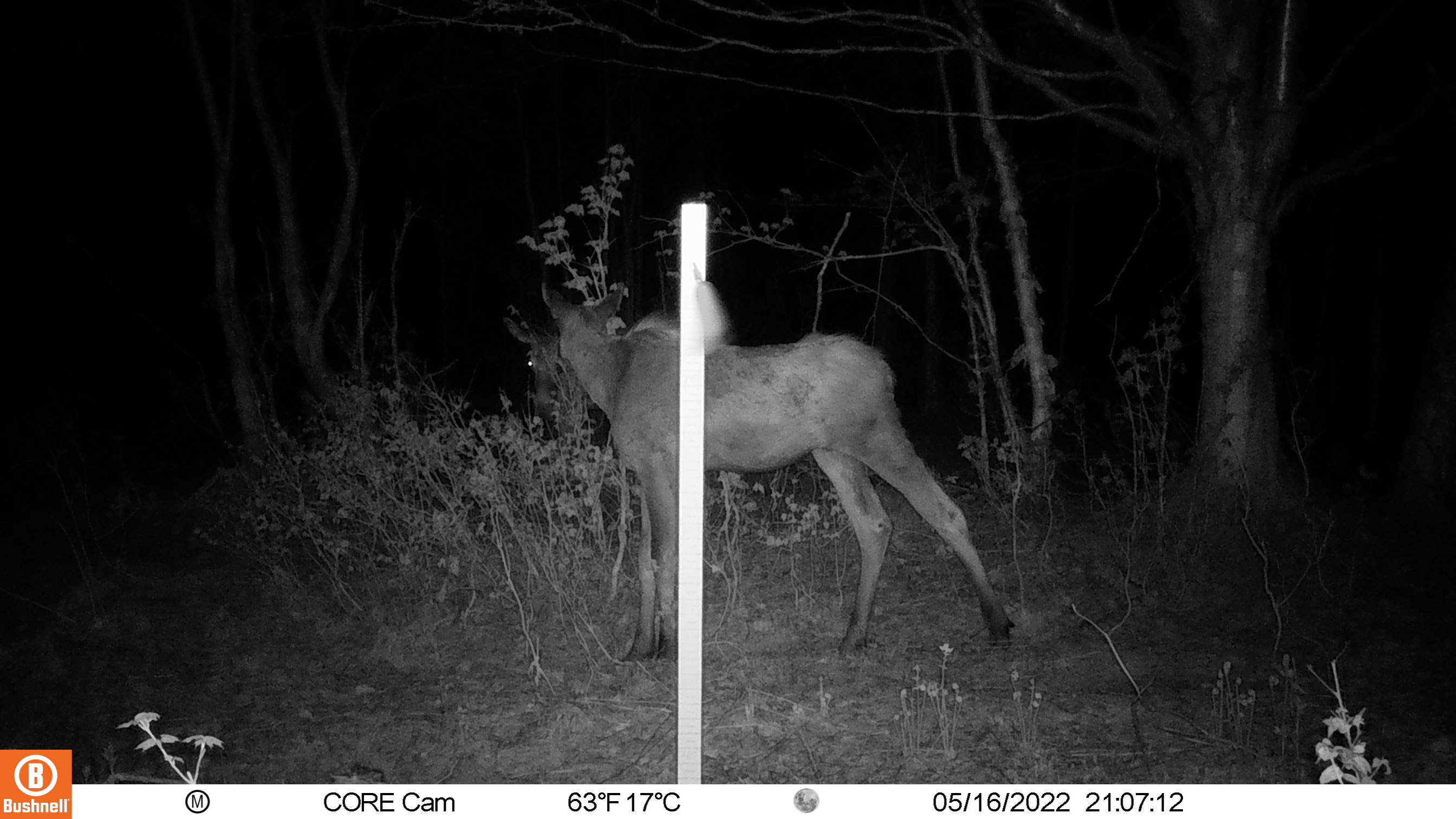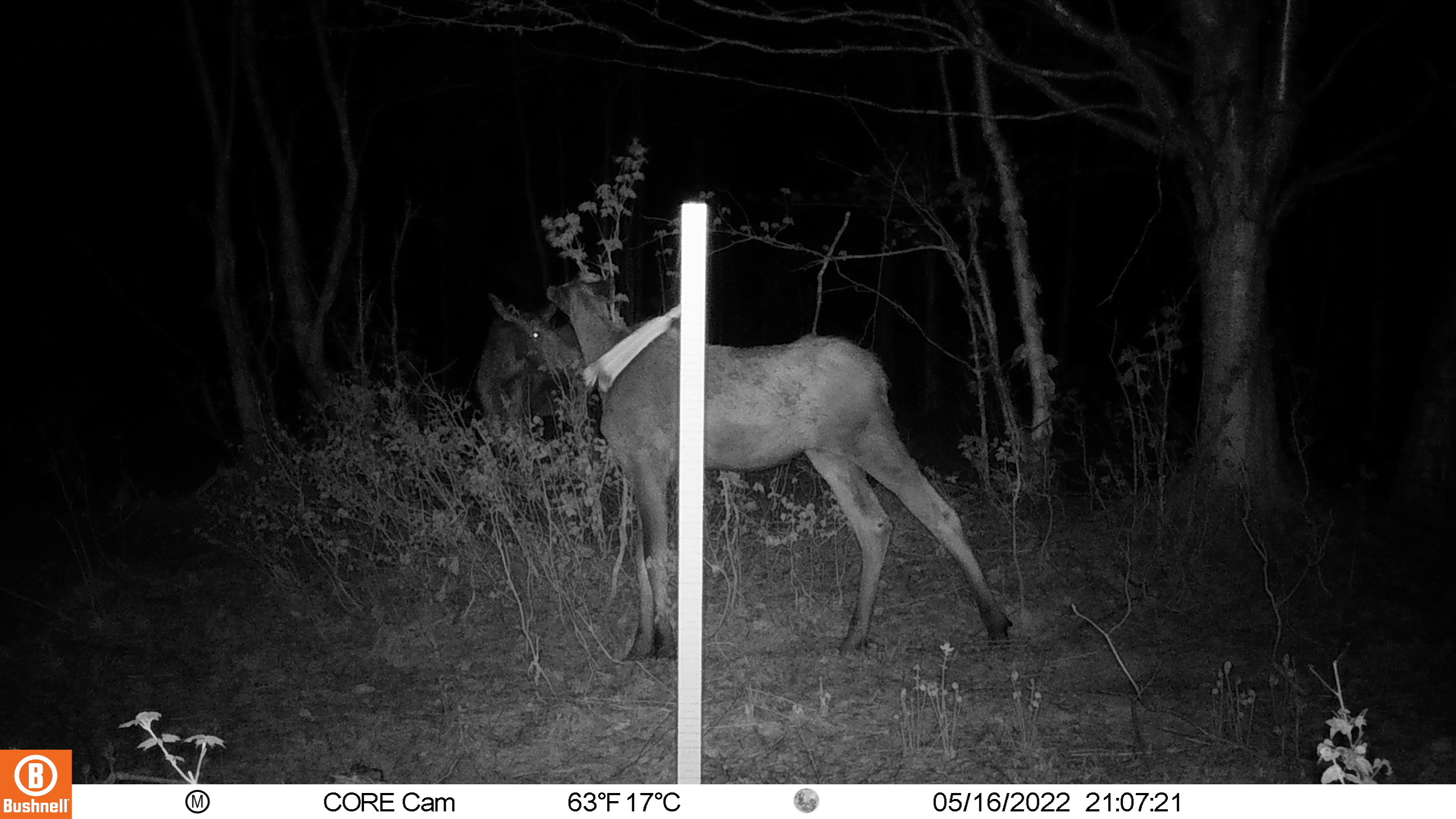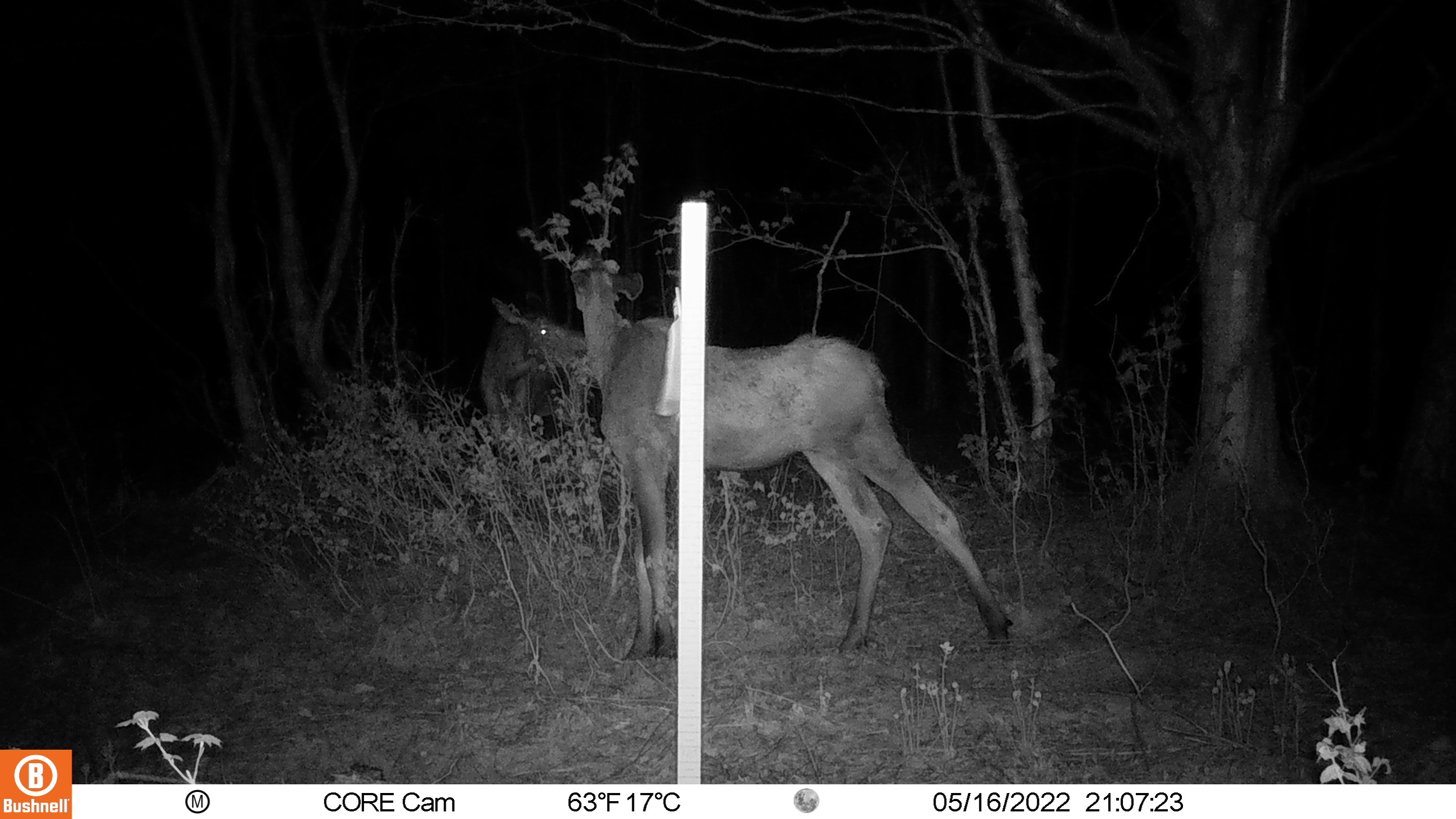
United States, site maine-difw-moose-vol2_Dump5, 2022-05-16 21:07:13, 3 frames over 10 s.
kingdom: Animalia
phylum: Chordata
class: Mammalia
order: Artiodactyla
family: Cervidae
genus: Alces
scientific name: Alces alces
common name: moose